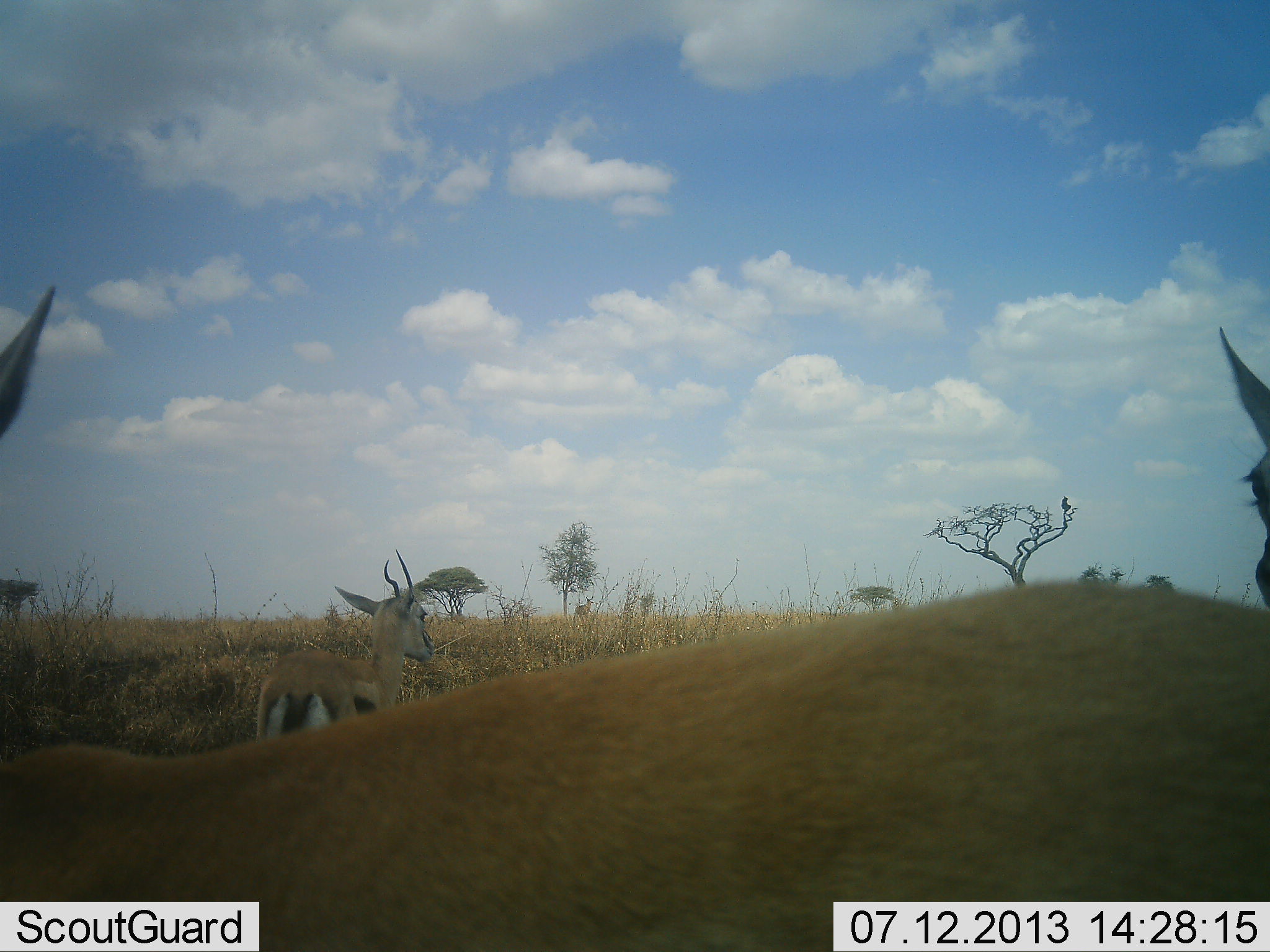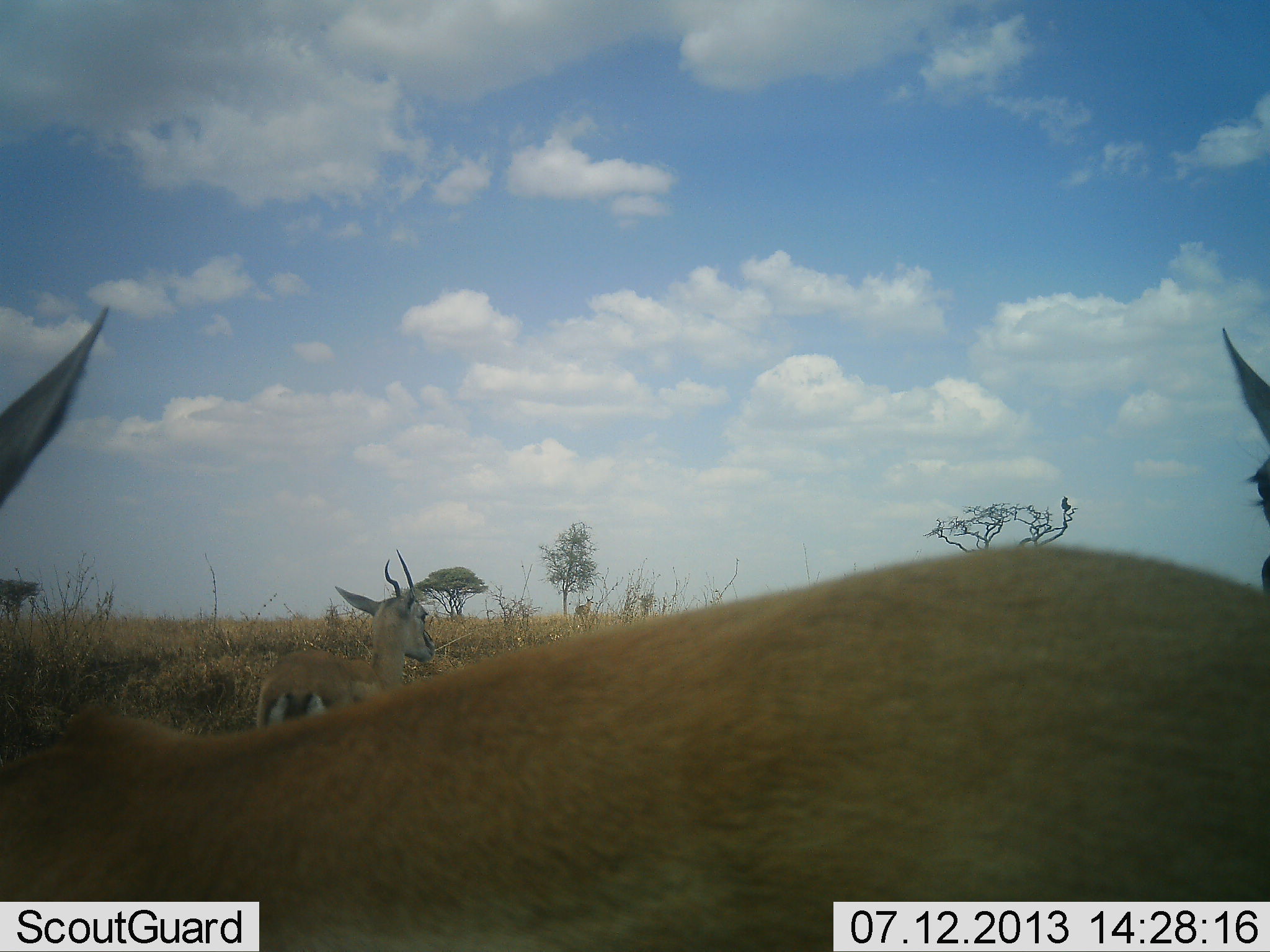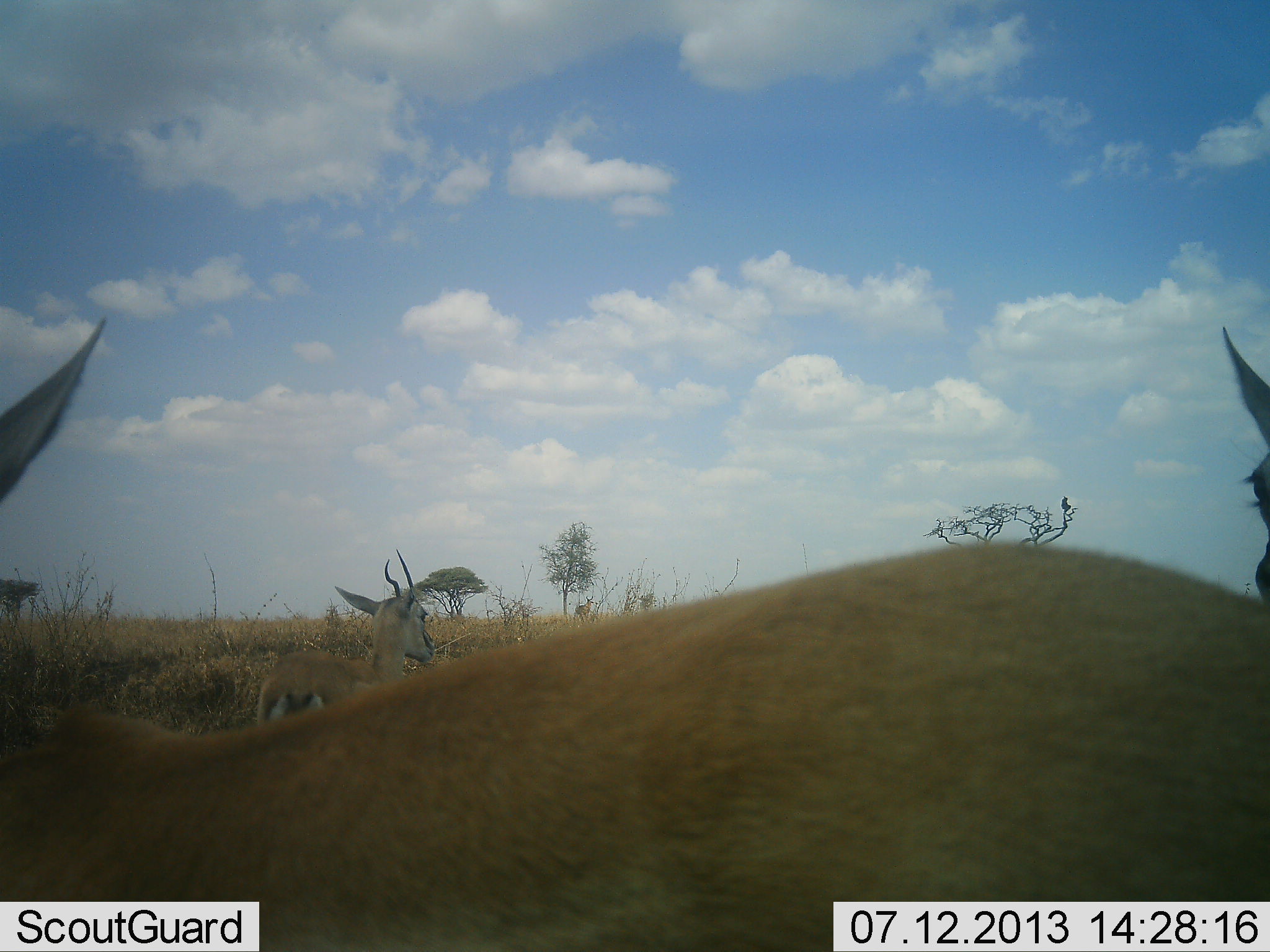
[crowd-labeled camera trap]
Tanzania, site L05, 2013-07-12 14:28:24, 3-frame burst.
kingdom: Animalia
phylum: Chordata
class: Mammalia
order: Artiodactyla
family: Bovidae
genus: Eudorcas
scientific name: Eudorcas thomsonii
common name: thomson's gazelle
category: gazellethomsons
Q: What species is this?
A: Gazellethomsons (thomson's gazelle) (Eudorcas thomsonii).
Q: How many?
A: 3.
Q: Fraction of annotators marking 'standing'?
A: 100%.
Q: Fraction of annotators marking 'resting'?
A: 0%.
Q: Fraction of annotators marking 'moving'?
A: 11%.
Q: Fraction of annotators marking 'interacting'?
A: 0%.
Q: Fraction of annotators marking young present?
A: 0%.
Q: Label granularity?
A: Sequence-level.